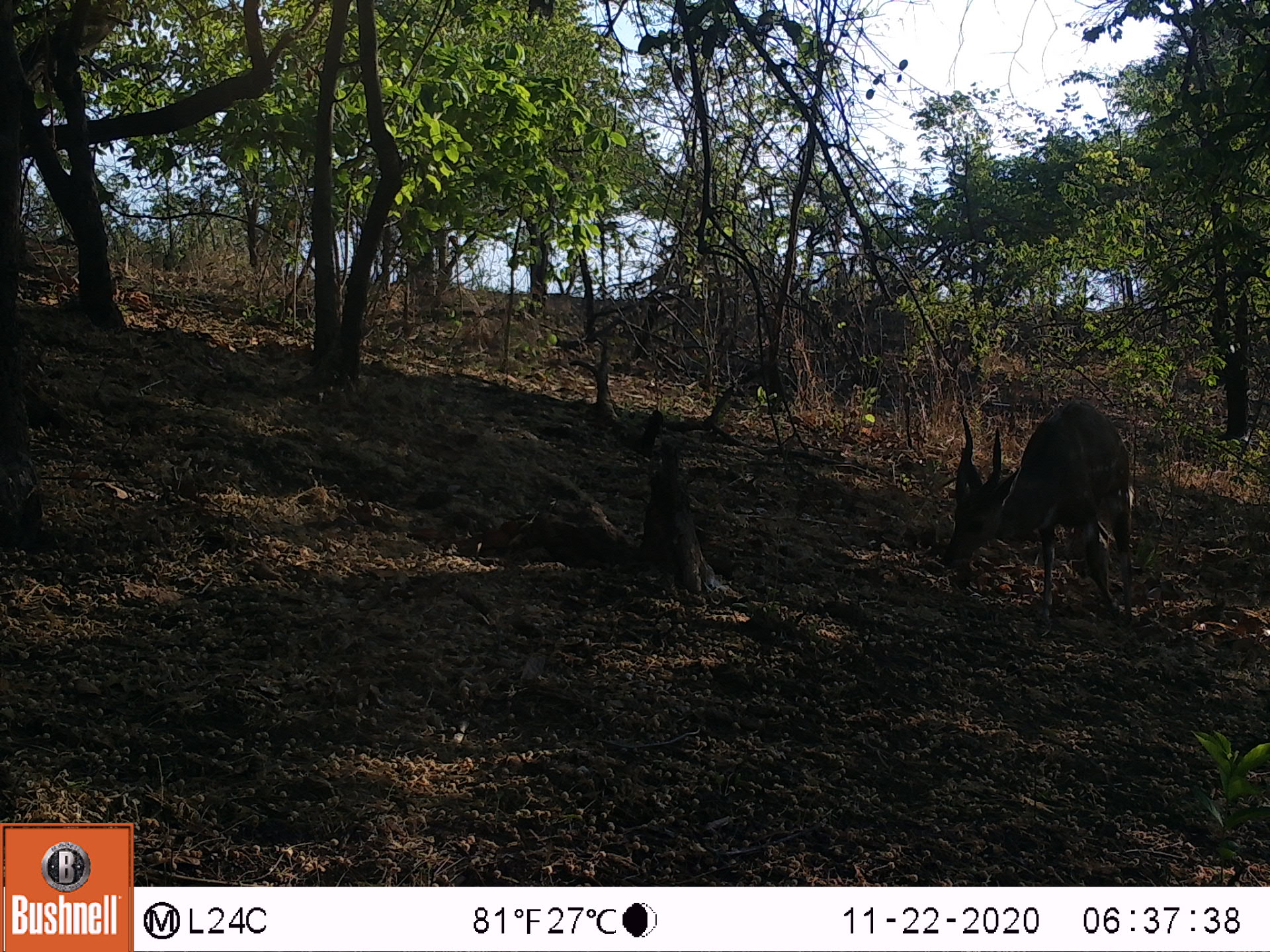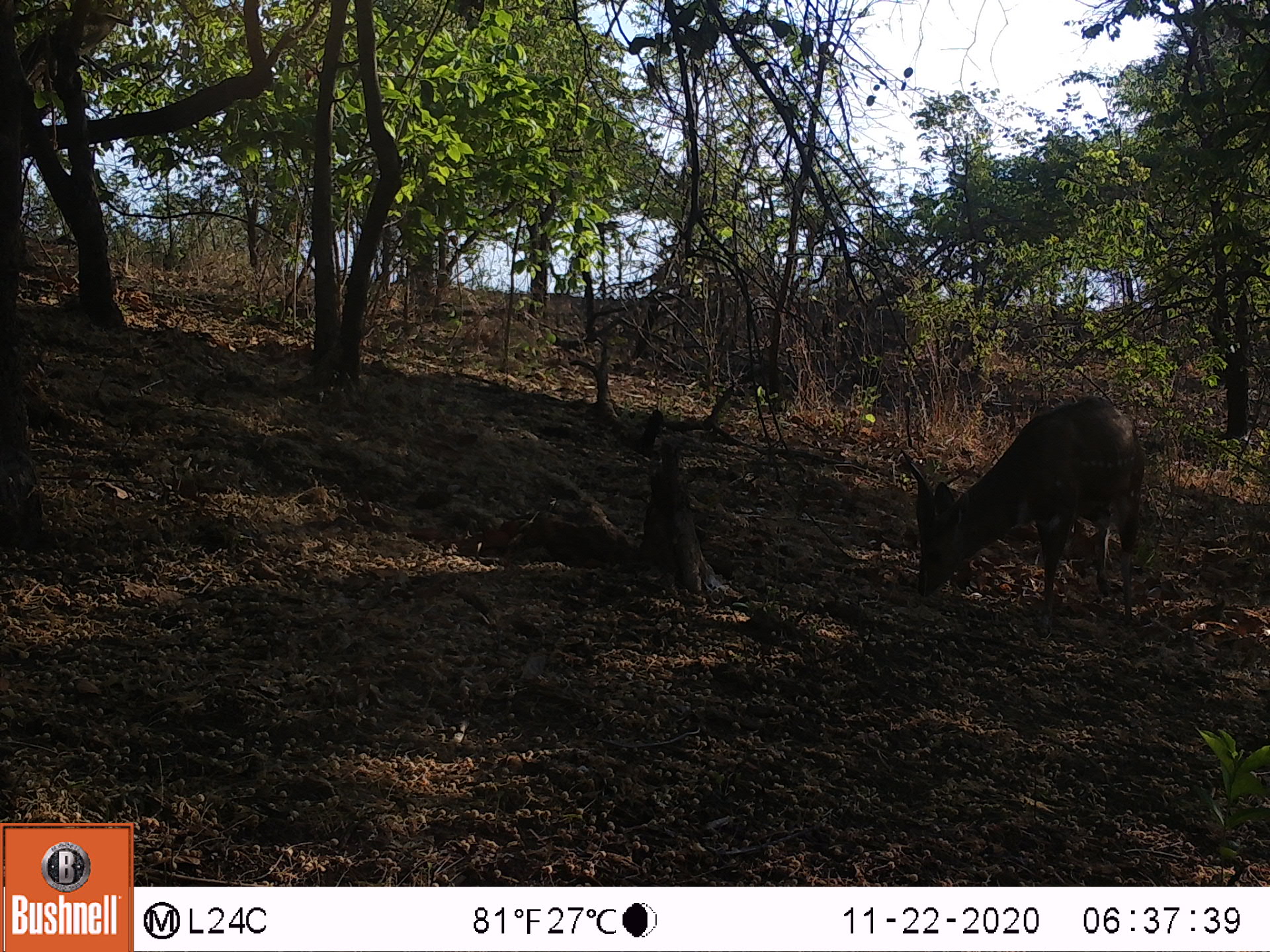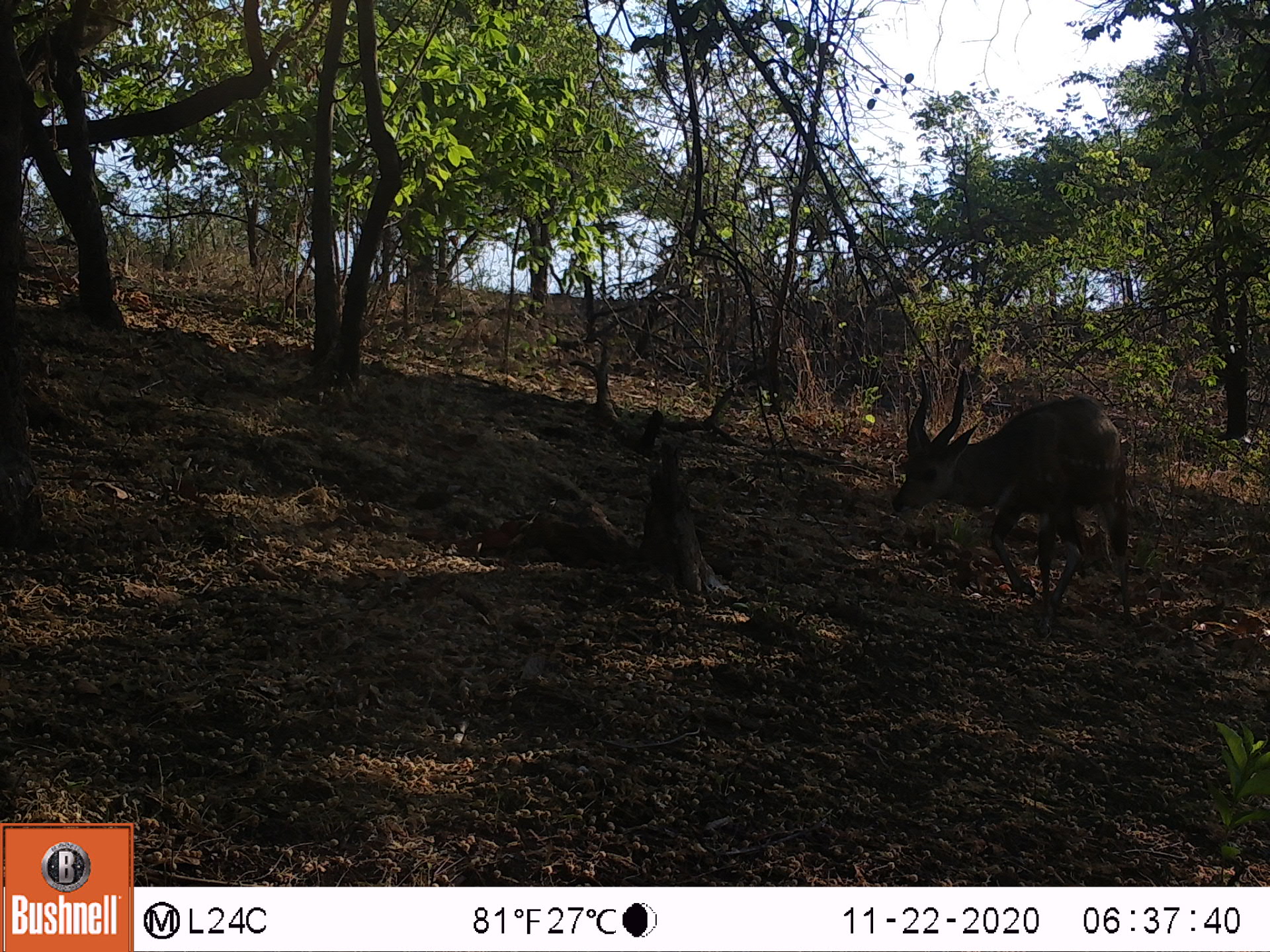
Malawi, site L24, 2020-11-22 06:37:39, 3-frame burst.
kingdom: Animalia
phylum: Chordata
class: Mammalia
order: Artiodactyla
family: Bovidae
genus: Tragelaphus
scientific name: Tragelaphus sylvaticus sylvaticus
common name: cape bushbuck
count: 1